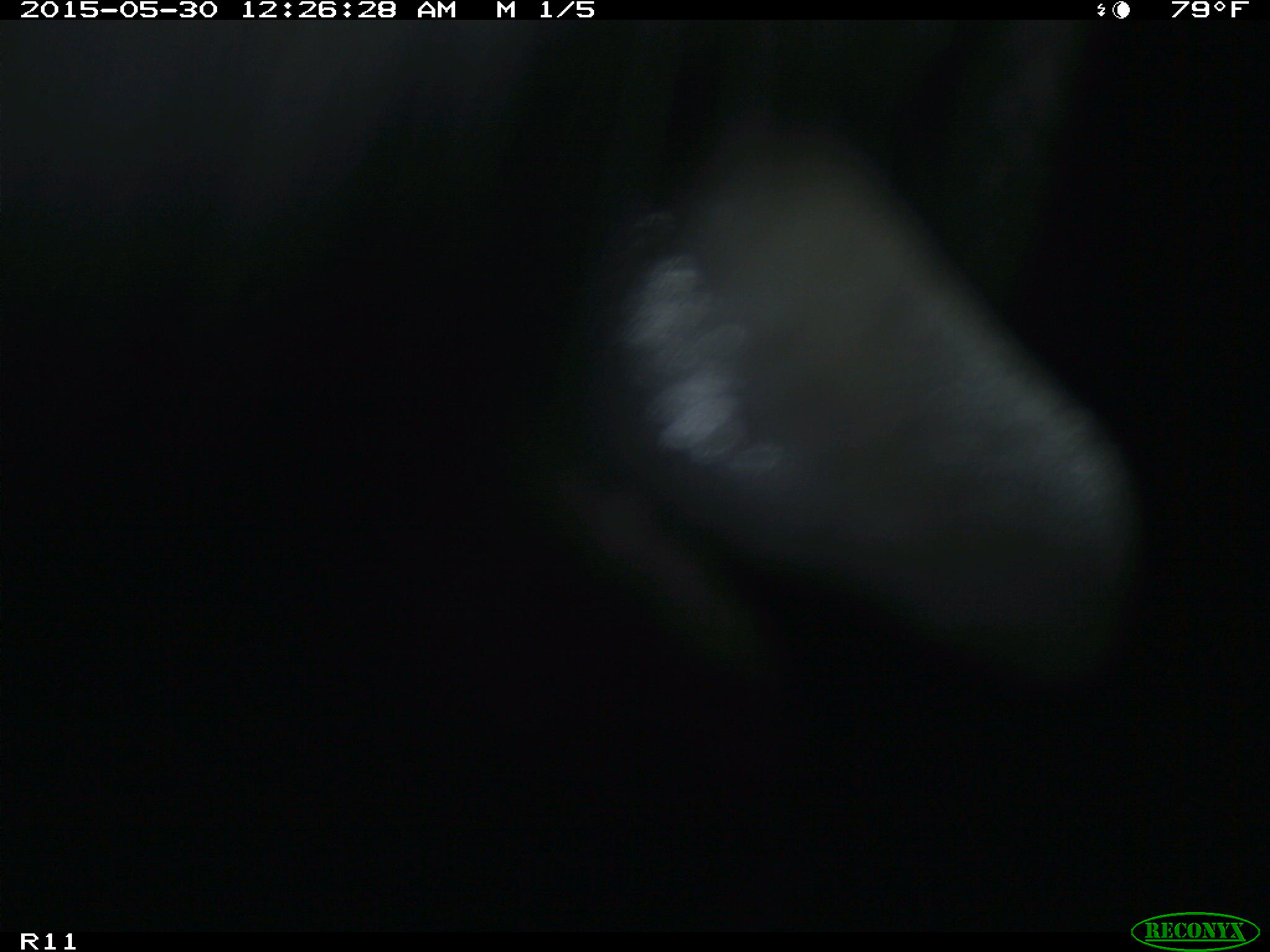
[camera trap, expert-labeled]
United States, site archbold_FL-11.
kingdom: Animalia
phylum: Chordata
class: Mammalia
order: Artiodactyla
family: Bovidae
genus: Bos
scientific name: Bos taurus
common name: domestic cow